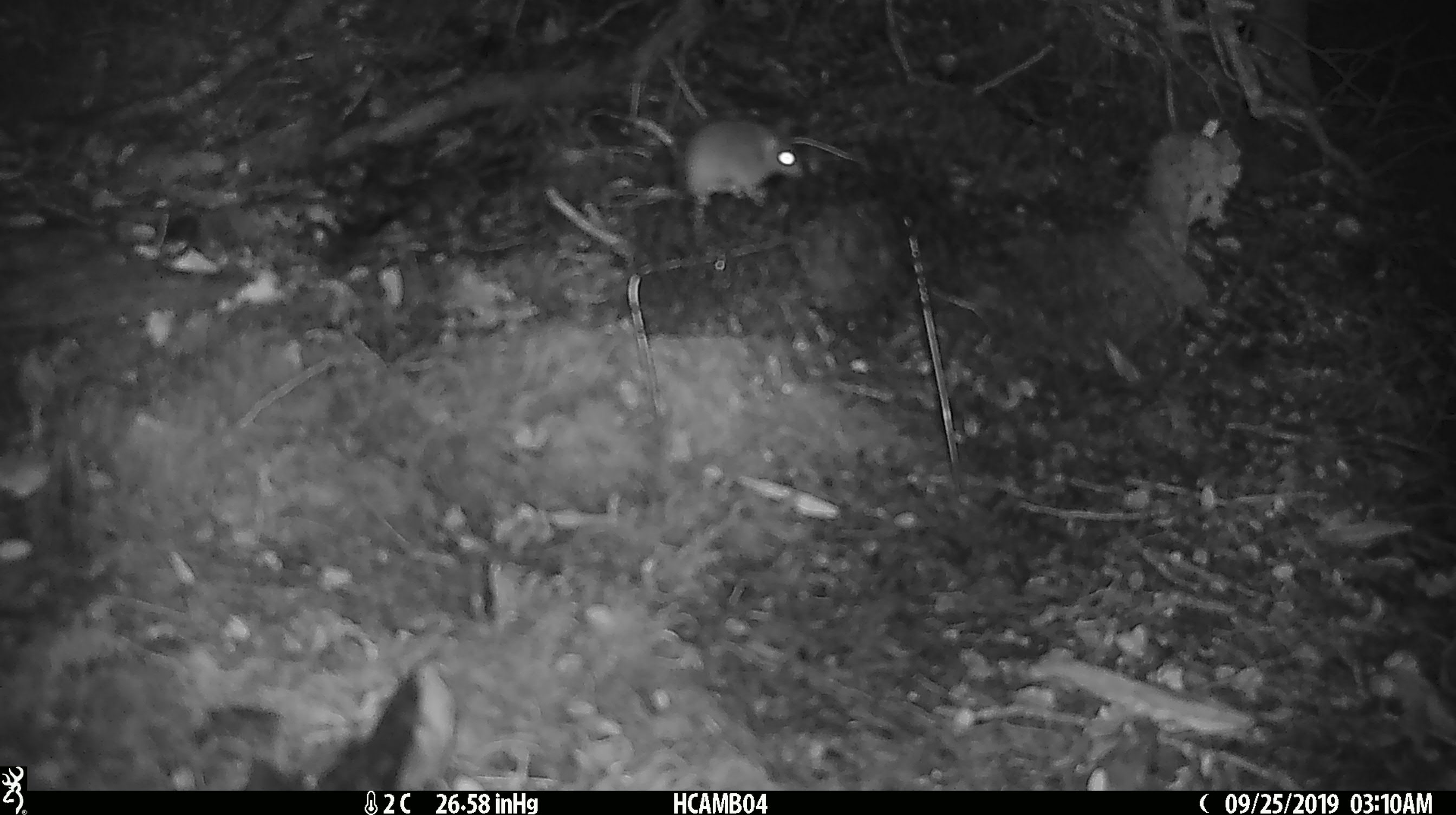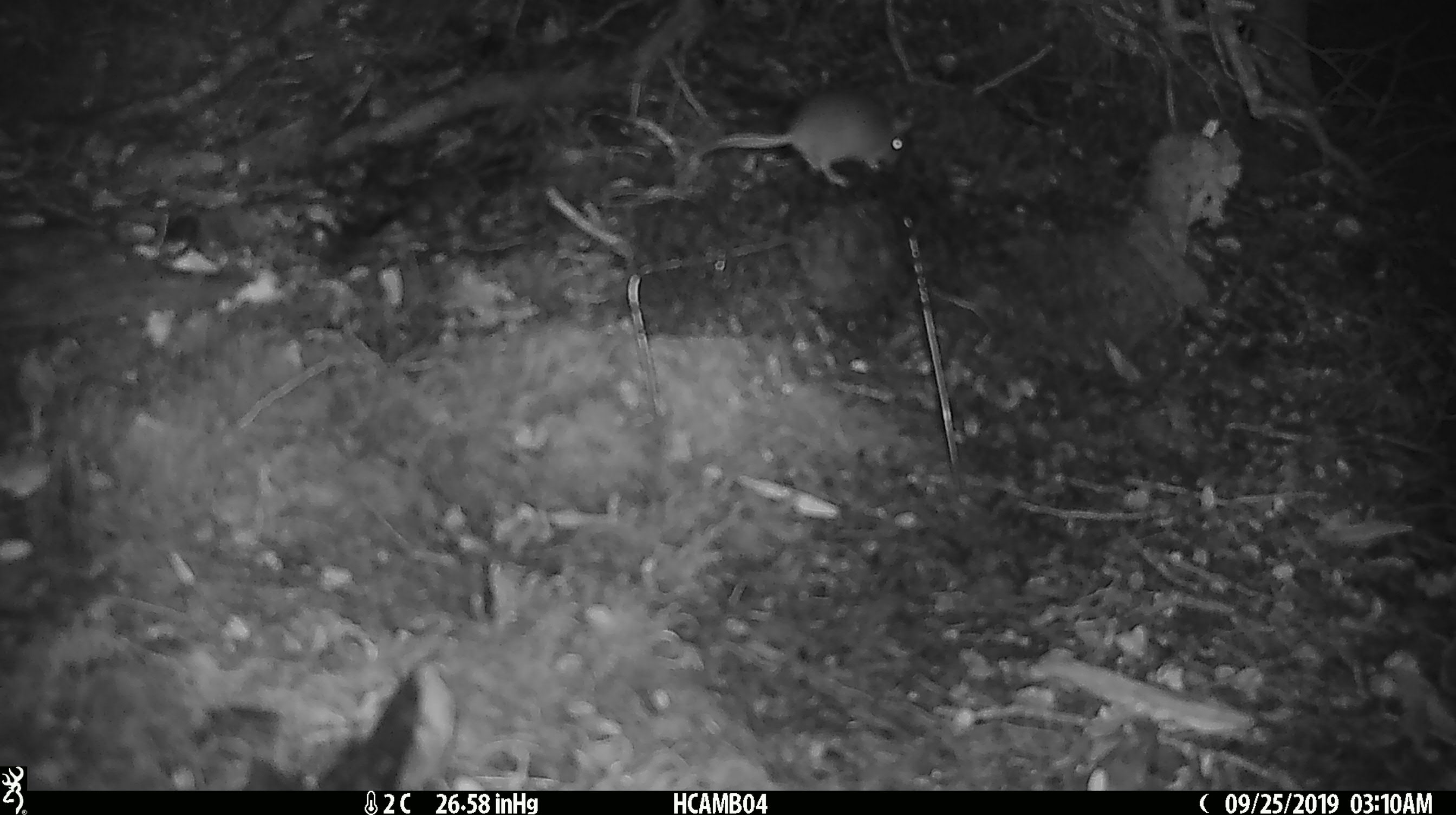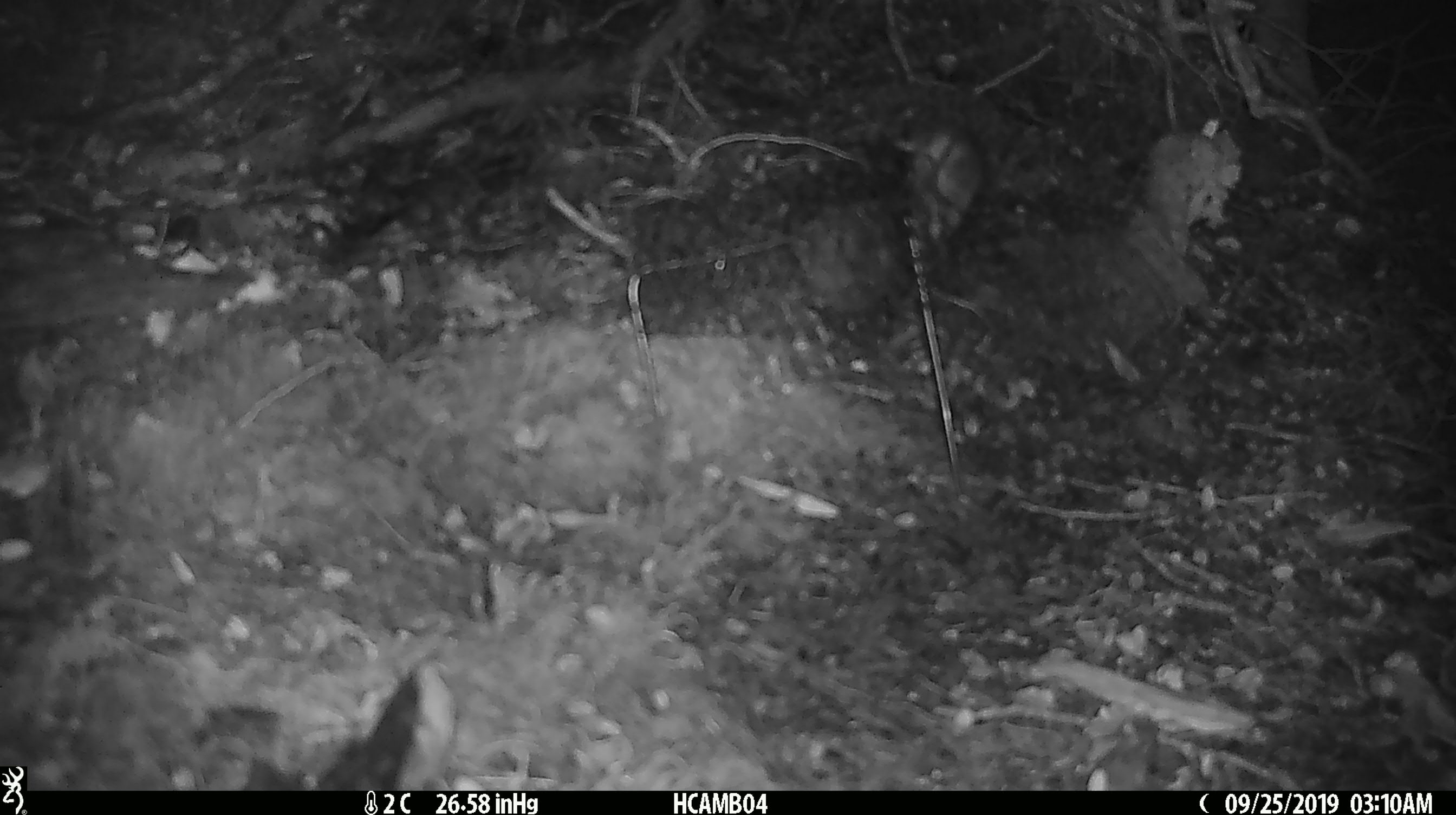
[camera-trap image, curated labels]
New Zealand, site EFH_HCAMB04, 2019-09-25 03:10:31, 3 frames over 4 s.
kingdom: Animalia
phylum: Chordata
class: Mammalia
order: Rodentia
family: Muridae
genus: Mus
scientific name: Mus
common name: mouse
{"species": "mouse (Mus)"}